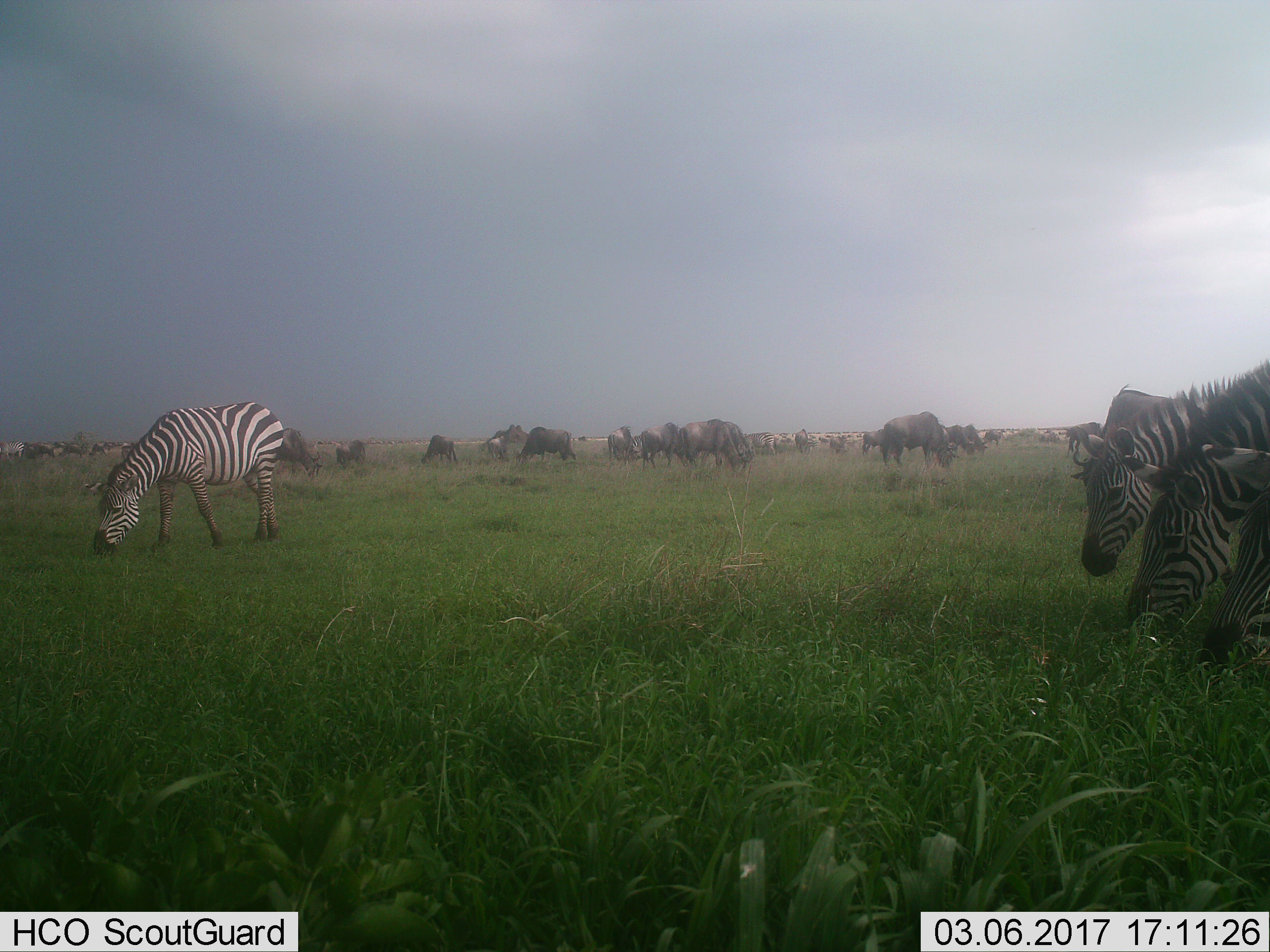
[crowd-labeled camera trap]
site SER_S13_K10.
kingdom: Animalia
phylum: Chordata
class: Mammalia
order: Artiodactyla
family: Bovidae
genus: Connochaetes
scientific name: Connochaetes taurinus taurinus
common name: blue wildebeest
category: wildebeestblue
Wildebeestblue (blue wildebeest) (Connochaetes taurinus taurinus), count 11-50. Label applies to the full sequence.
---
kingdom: Animalia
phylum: Chordata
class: Mammalia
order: Perissodactyla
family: Equidae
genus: Equus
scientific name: Equus quagga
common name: plains zebra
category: zebraplains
Zebraplains (plains zebra) (Equus quagga), count 6. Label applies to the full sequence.